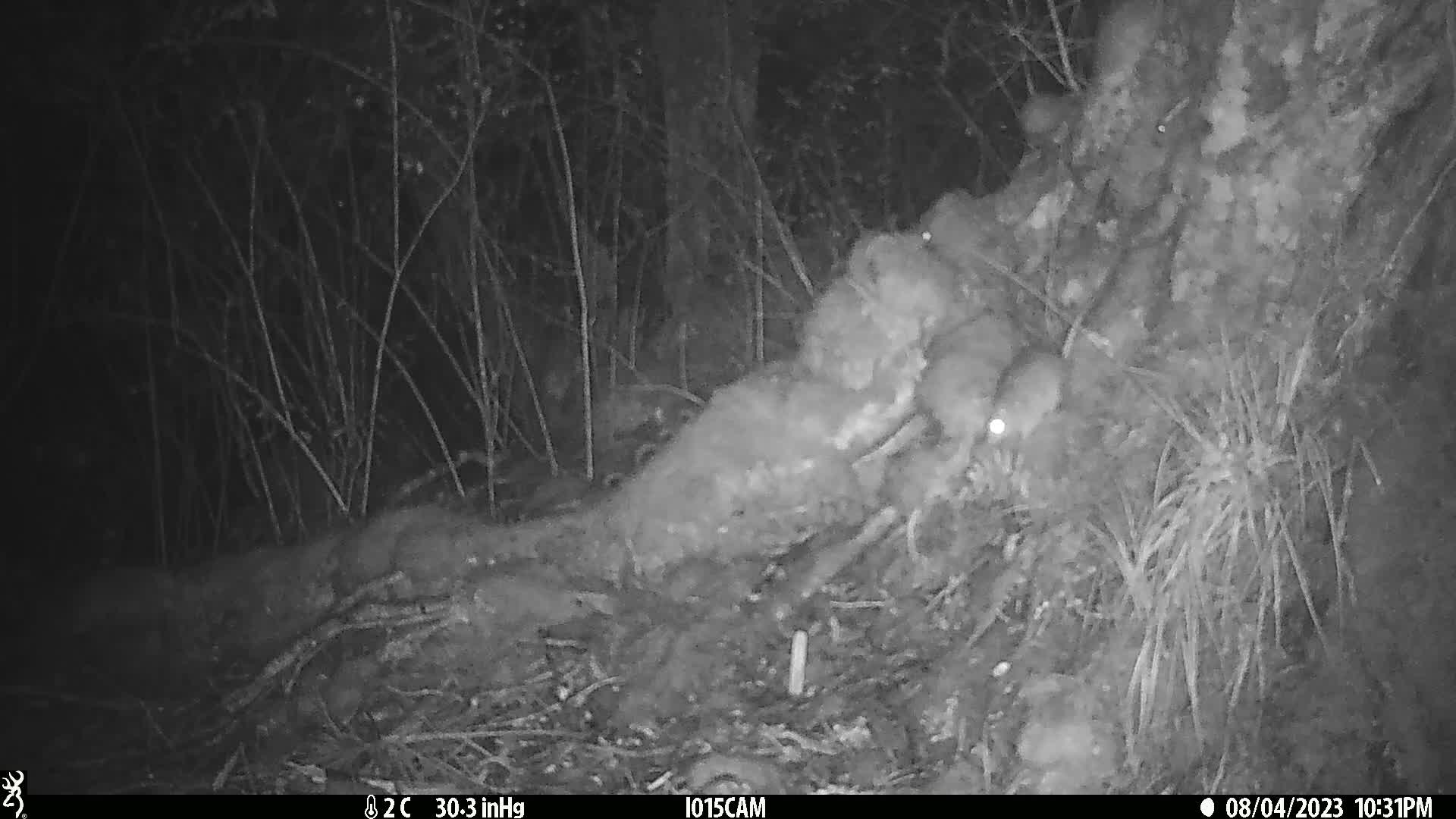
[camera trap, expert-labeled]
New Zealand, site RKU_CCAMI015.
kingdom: Animalia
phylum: Chordata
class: Mammalia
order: Rodentia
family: Muridae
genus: Rattus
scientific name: Rattus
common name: rat